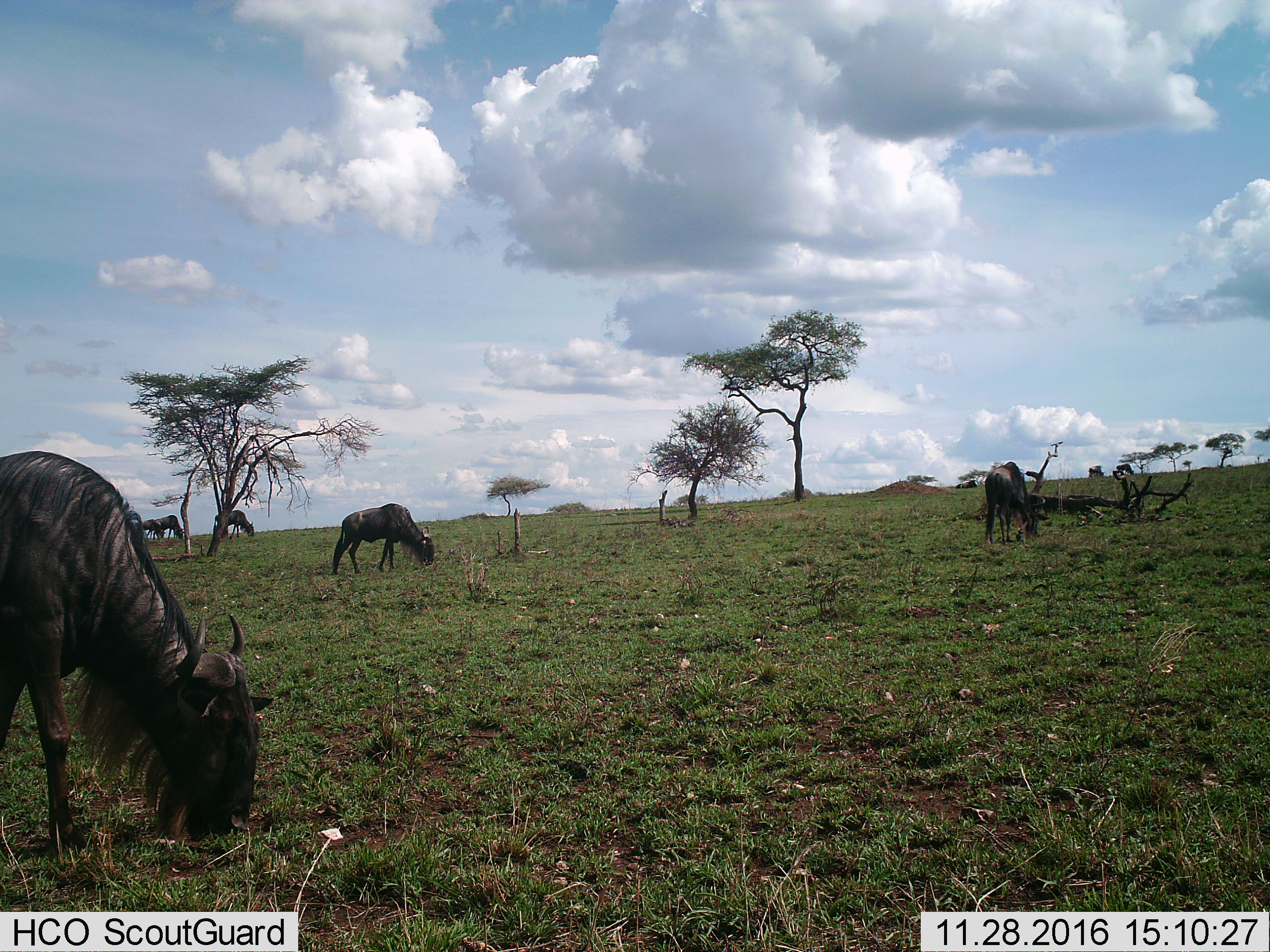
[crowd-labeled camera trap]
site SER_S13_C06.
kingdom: Animalia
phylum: Chordata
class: Mammalia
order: Artiodactyla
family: Bovidae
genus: Connochaetes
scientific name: Connochaetes taurinus taurinus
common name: blue wildebeest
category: wildebeestblue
Wildebeestblue (blue wildebeest) (Connochaetes taurinus taurinus), count 6. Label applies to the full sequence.